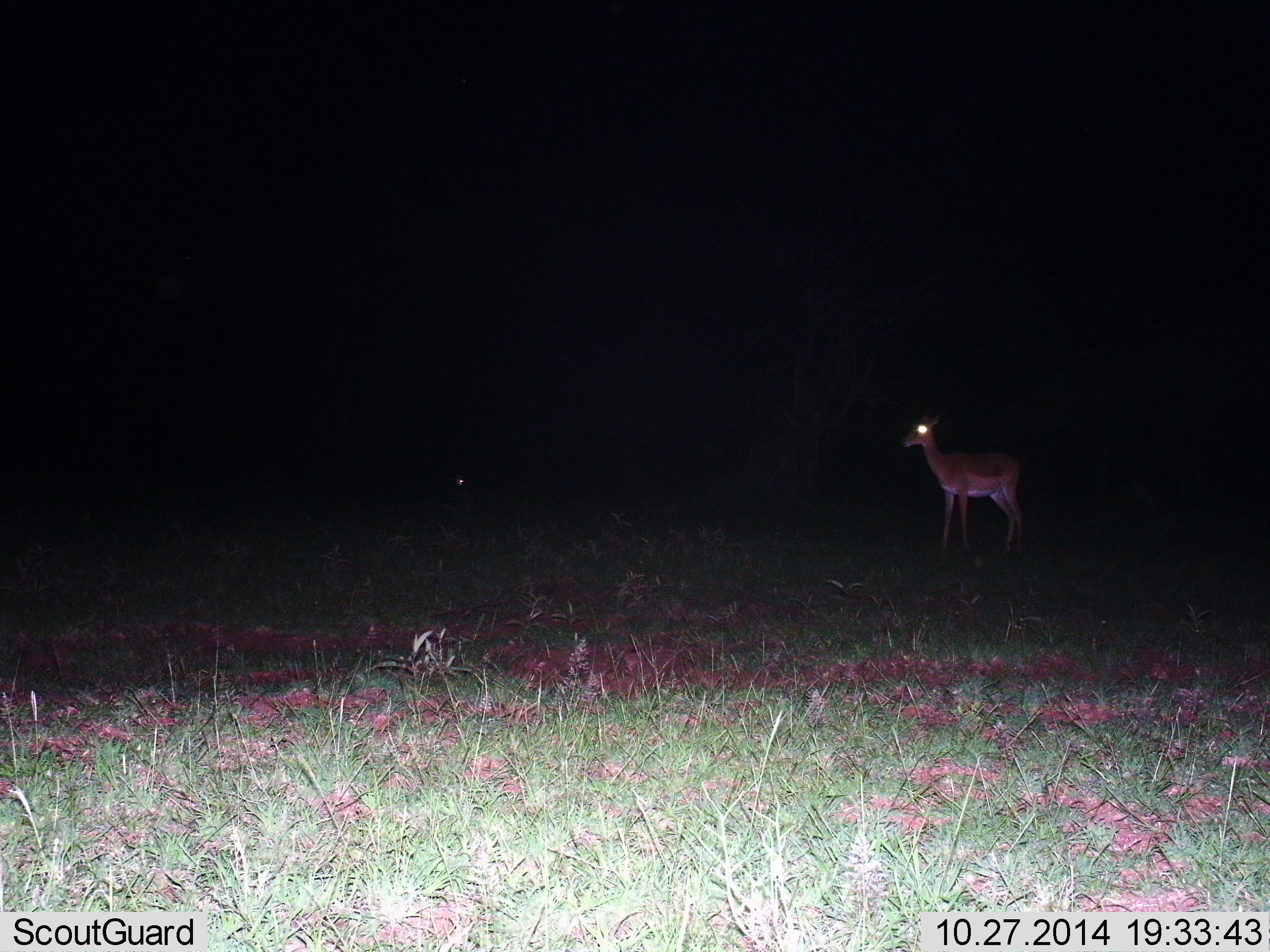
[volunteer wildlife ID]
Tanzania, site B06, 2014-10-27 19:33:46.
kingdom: Animalia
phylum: Chordata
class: Mammalia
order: Artiodactyla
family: Bovidae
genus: Aepyceros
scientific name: Aepyceros melampus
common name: impala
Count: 1.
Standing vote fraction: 100%.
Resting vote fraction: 0%.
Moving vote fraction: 0%.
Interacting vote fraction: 0%.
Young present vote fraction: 0%.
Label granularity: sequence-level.